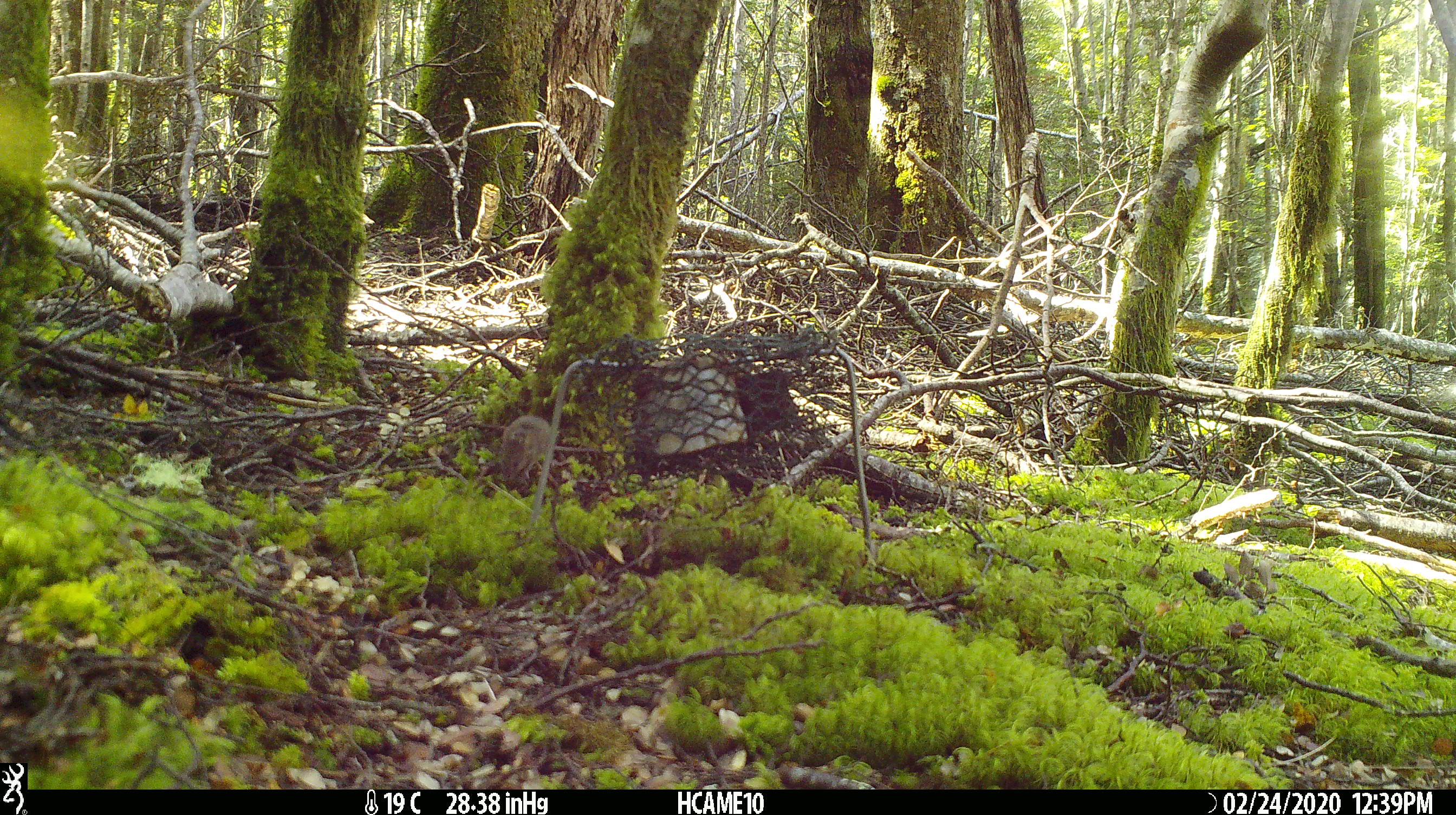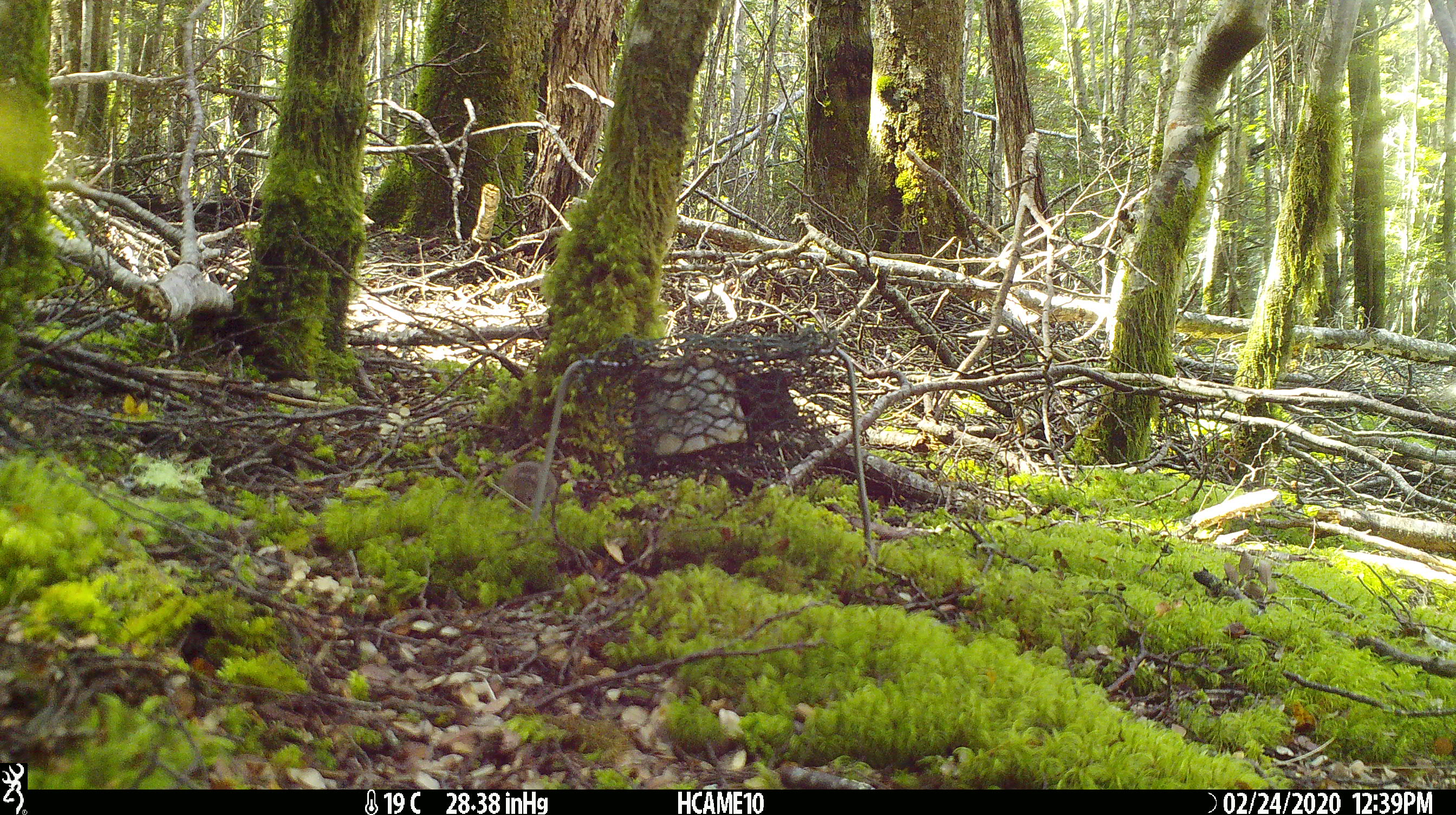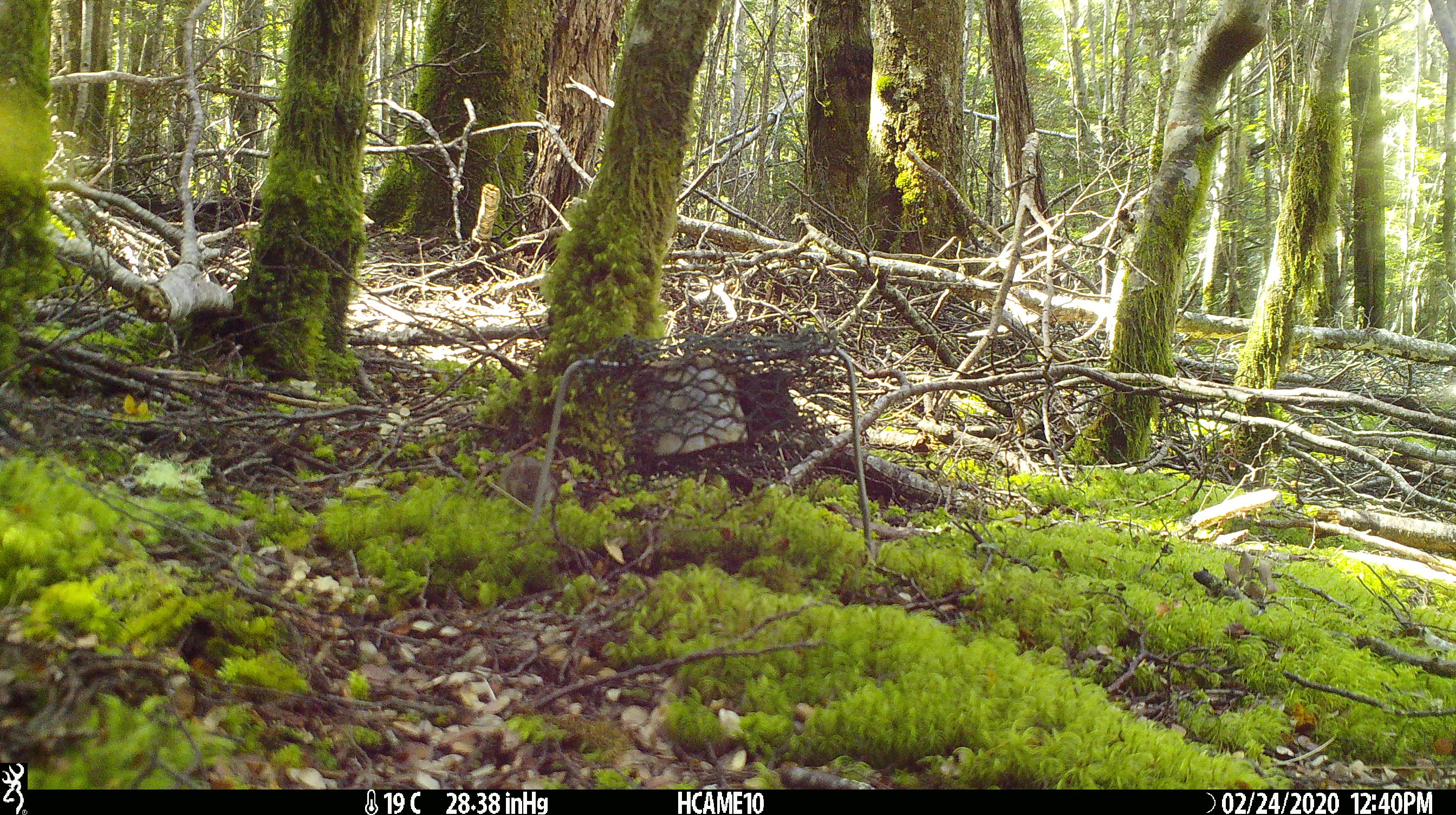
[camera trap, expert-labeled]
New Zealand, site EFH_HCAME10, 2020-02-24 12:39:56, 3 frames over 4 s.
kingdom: Animalia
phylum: Chordata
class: Mammalia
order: Rodentia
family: Muridae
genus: Mus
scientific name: Mus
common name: mouse